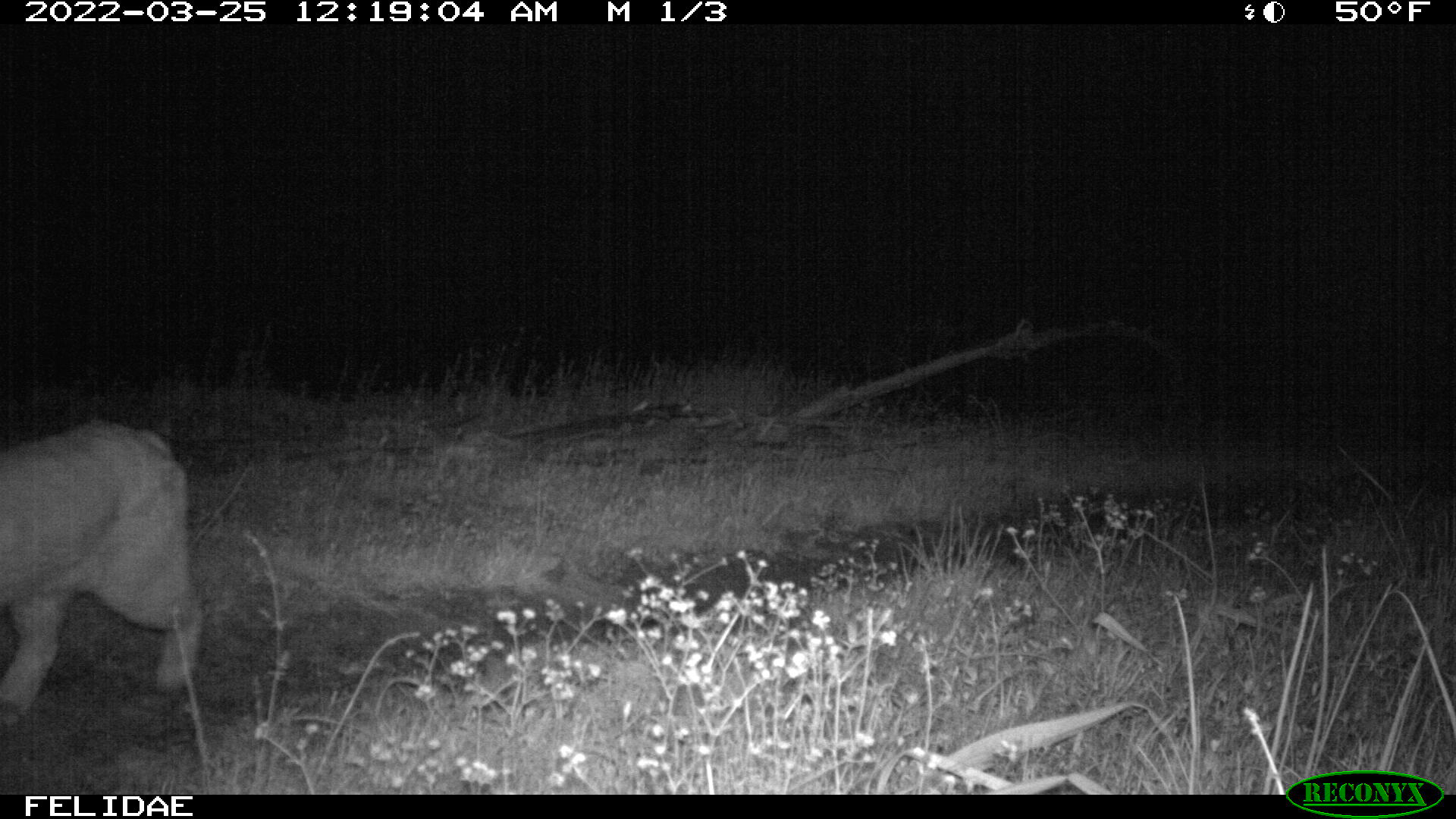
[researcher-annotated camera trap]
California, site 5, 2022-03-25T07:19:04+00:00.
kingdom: Animalia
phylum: Chordata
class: Mammalia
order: Carnivora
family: Felidae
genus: Lynx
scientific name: Lynx rufus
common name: bobcat